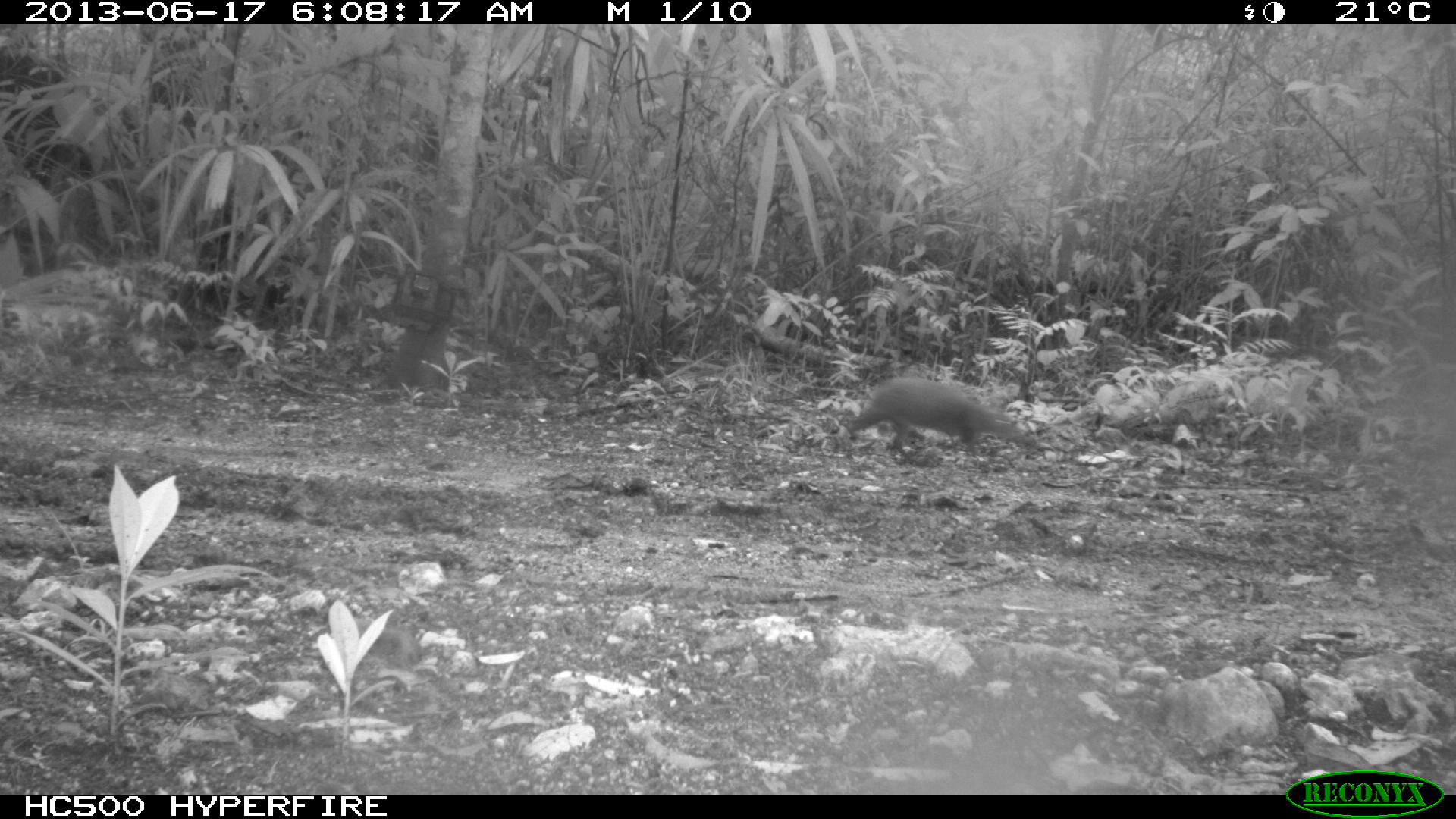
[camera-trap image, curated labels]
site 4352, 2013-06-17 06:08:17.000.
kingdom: Animalia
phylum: Chordata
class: Mammalia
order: Rodentia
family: Dasyproctidae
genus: Dasyprocta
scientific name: Dasyprocta punctata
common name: central american agouti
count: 1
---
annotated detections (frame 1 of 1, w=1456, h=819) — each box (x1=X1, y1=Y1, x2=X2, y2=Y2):
dasyprocta punctata: (x1=844, y1=376, x2=1022, y2=457)